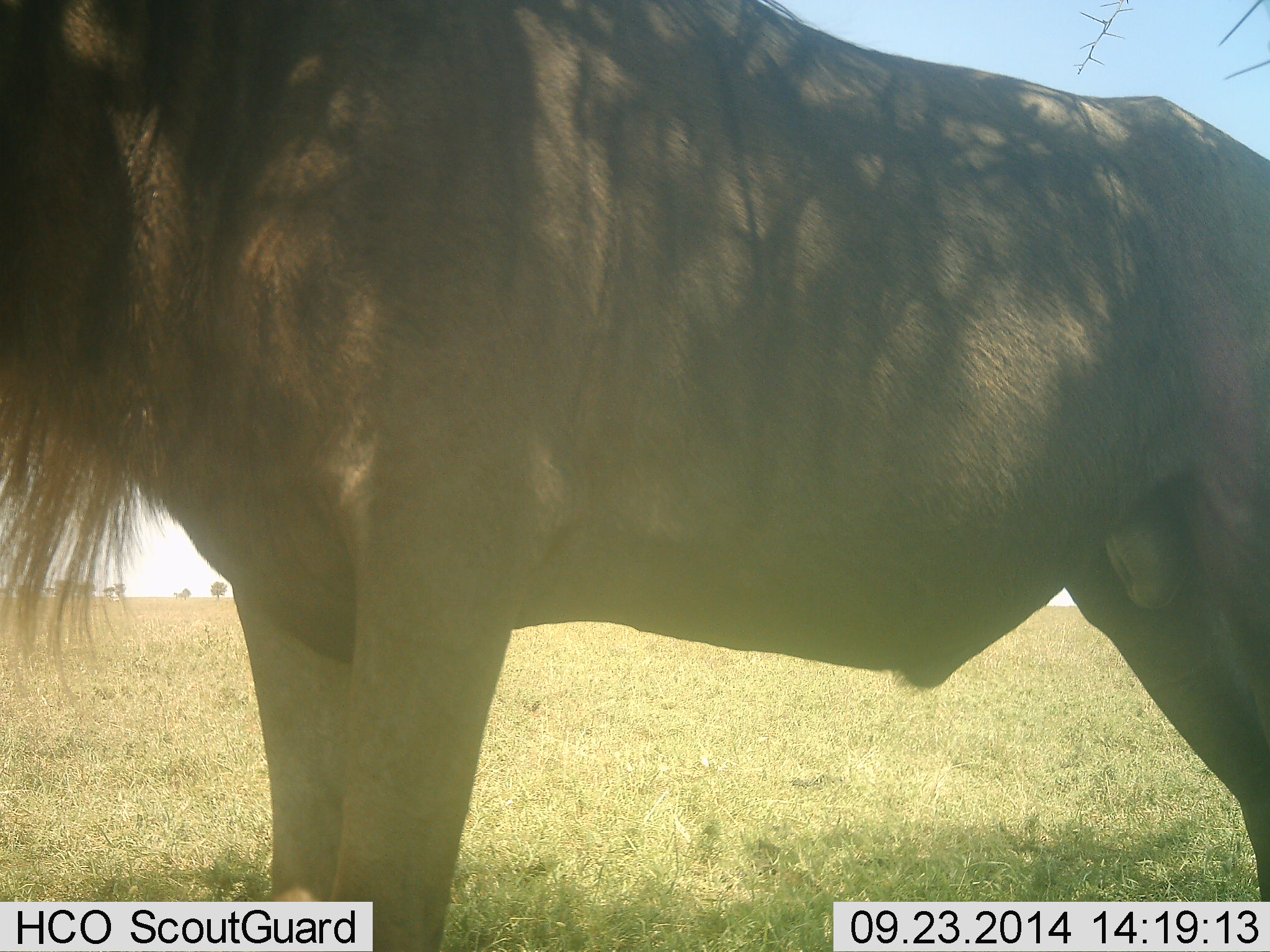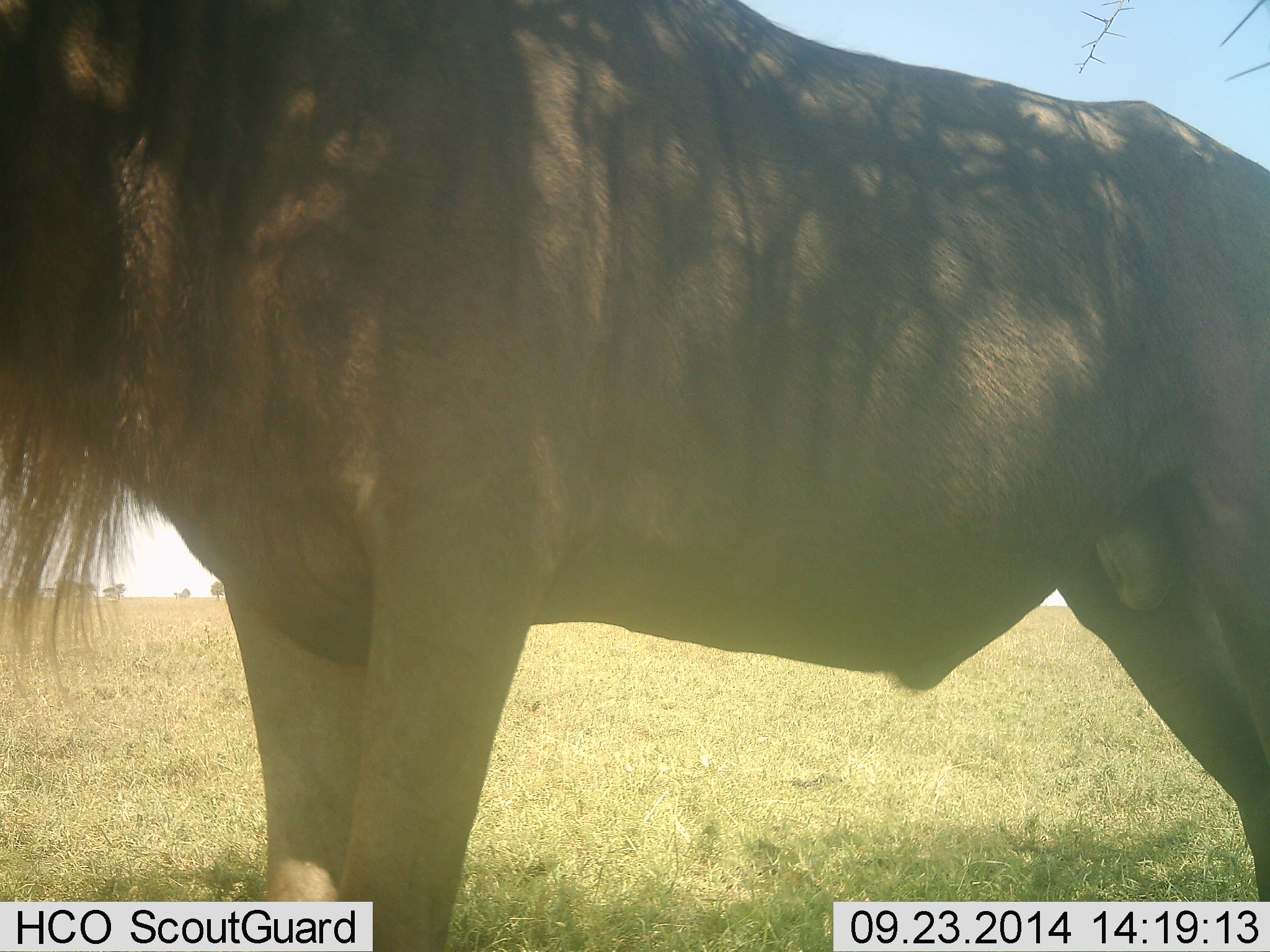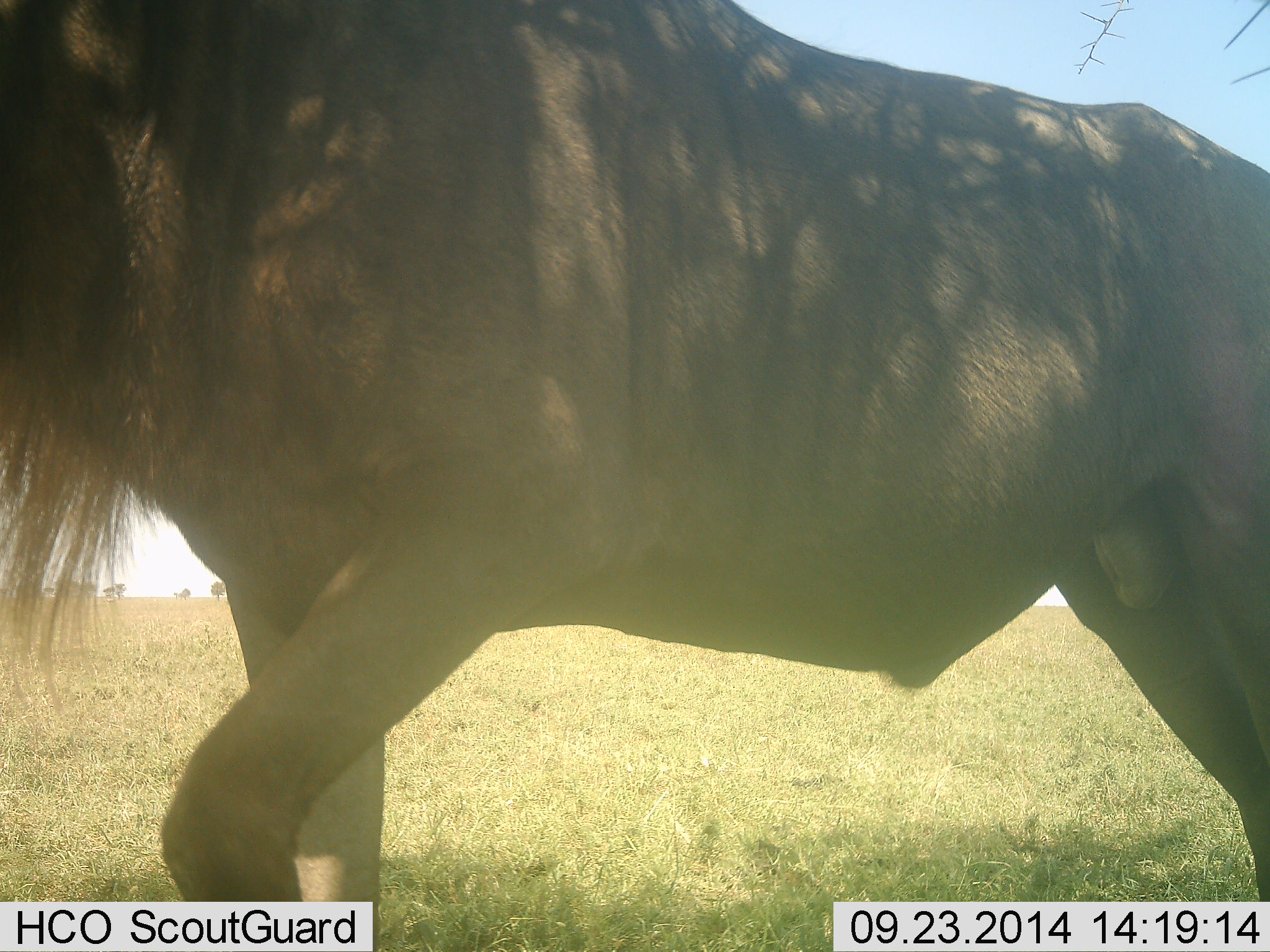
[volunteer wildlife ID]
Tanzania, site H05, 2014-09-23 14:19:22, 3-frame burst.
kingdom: Animalia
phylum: Chordata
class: Mammalia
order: Carnivora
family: Felidae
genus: Panthera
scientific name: Panthera leo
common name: lion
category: lionmale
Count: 1.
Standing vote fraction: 90%.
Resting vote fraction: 0%.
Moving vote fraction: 0%.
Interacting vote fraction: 10%.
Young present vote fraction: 0%.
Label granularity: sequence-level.